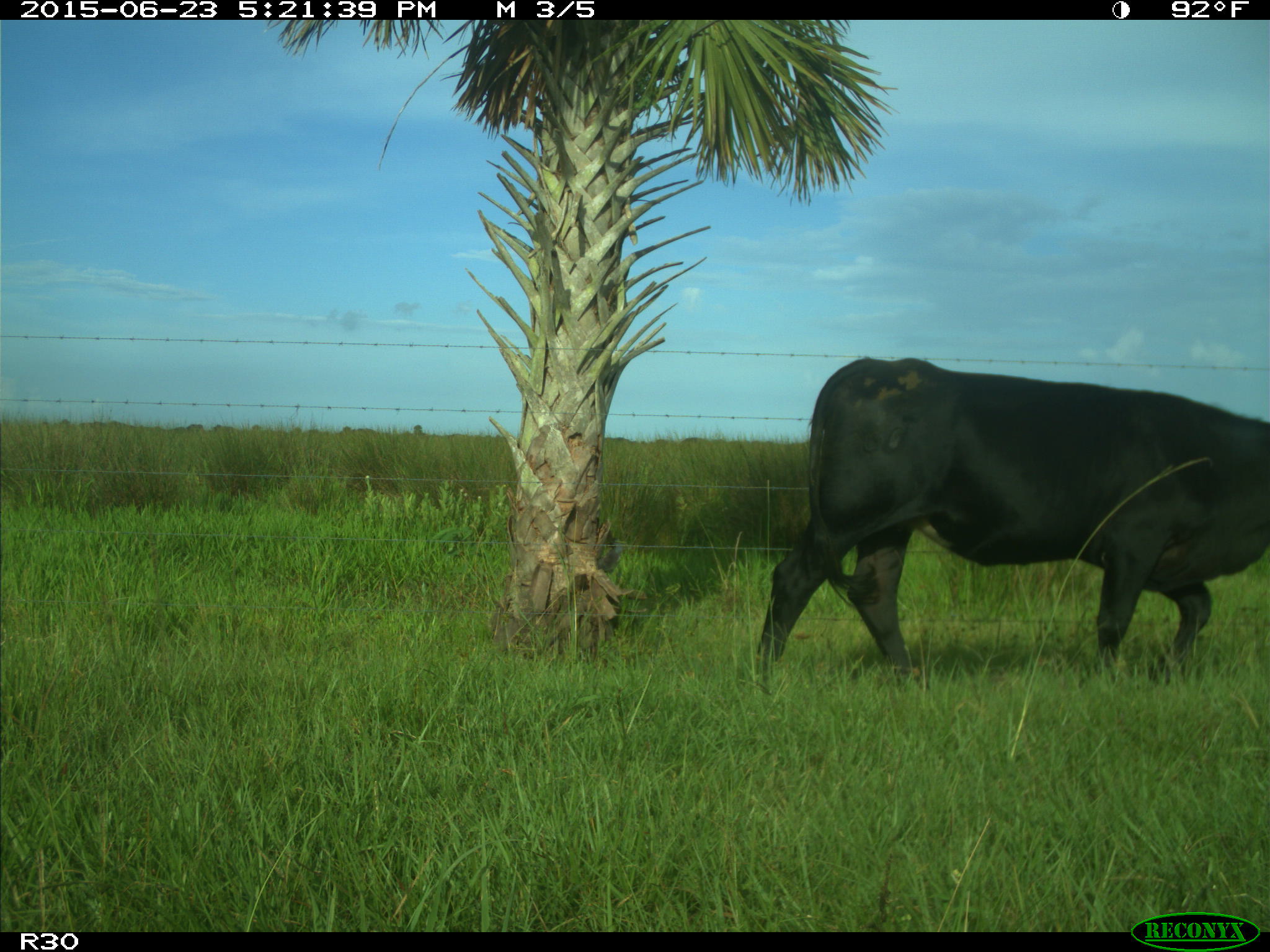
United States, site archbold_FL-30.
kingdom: Animalia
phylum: Chordata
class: Mammalia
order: Artiodactyla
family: Bovidae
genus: Bos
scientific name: Bos taurus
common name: domestic cow